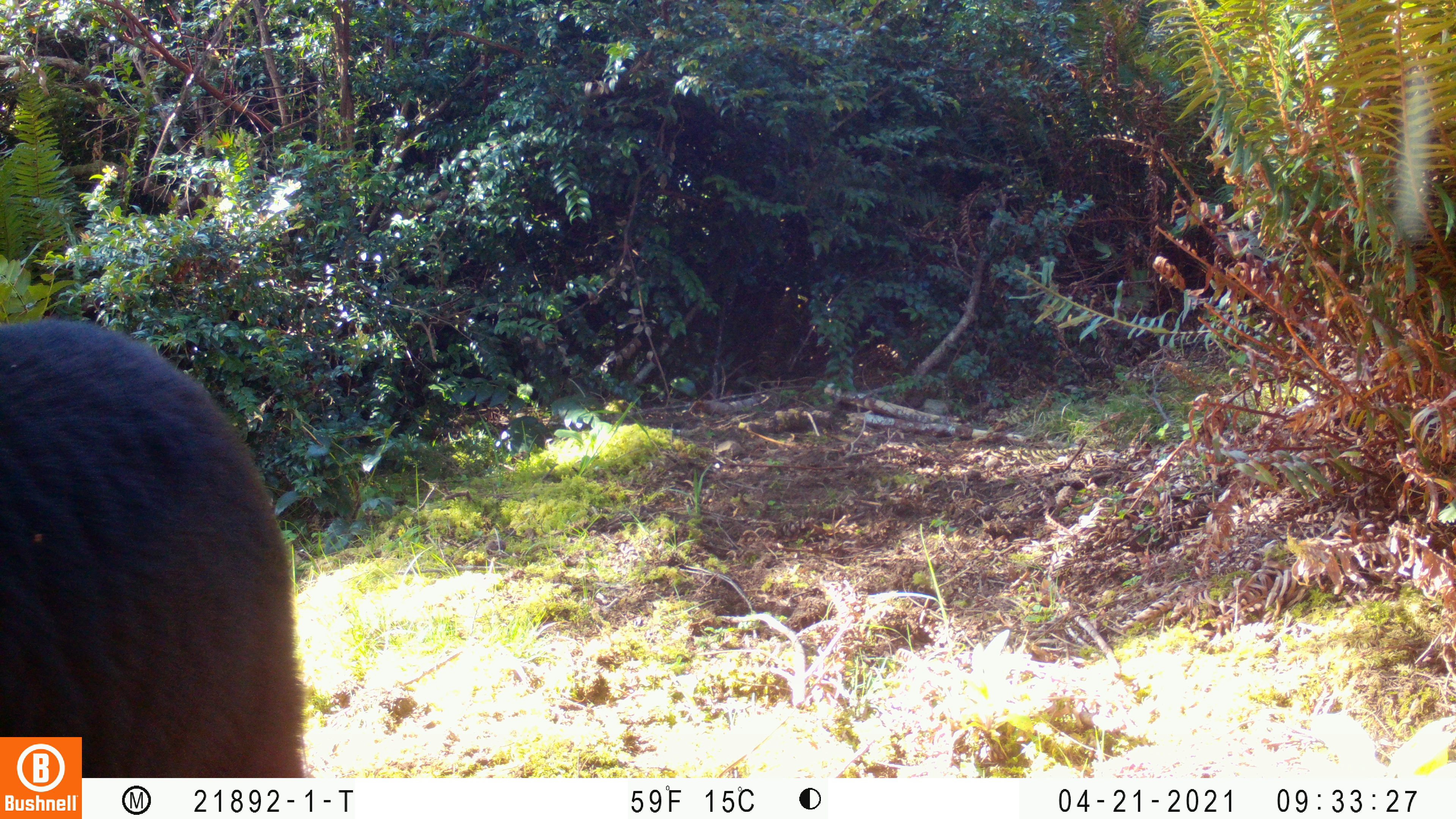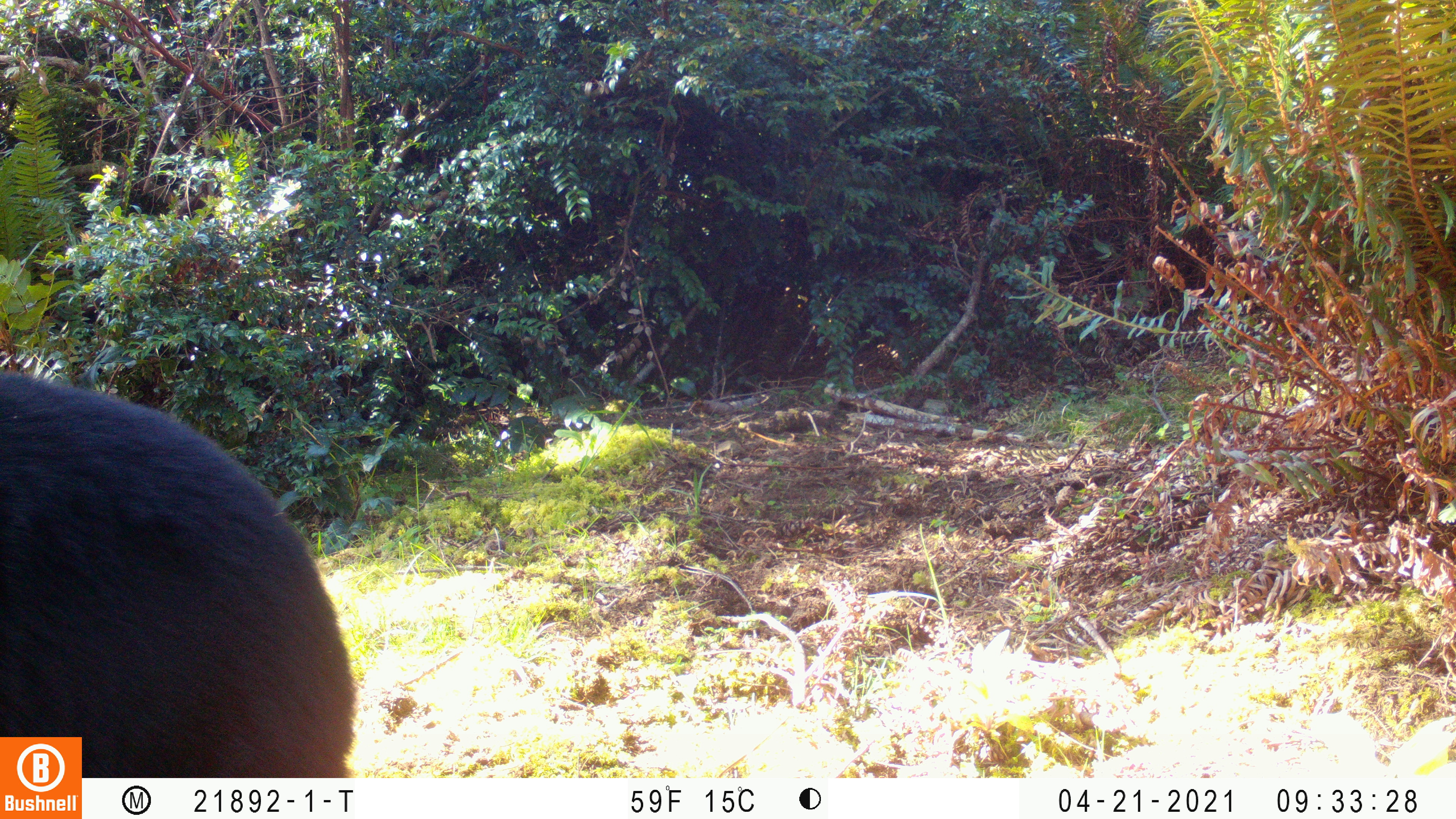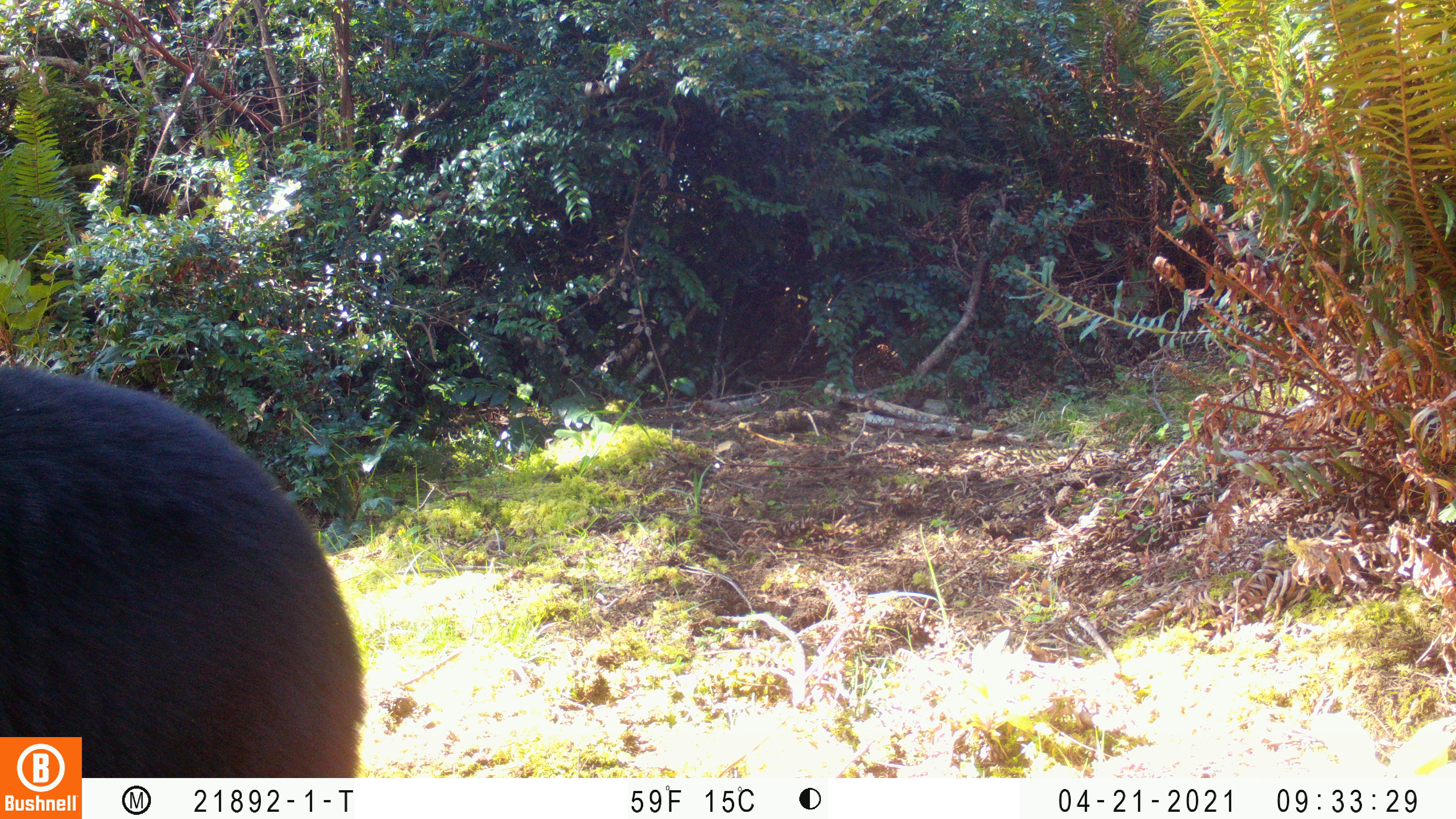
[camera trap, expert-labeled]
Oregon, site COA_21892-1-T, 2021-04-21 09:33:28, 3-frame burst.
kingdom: Animalia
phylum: Chordata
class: Mammalia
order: Carnivora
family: Ursidae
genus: Ursus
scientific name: Ursus americanus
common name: american black bear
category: black bear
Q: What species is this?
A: Black bear (american black bear) (Ursus americanus).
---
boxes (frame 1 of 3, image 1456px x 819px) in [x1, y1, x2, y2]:
black bear: [0, 299, 334, 737]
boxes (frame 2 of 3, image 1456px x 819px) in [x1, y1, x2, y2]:
black bear: [2, 354, 374, 735]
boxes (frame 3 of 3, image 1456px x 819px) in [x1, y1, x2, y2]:
black bear: [0, 331, 389, 735]